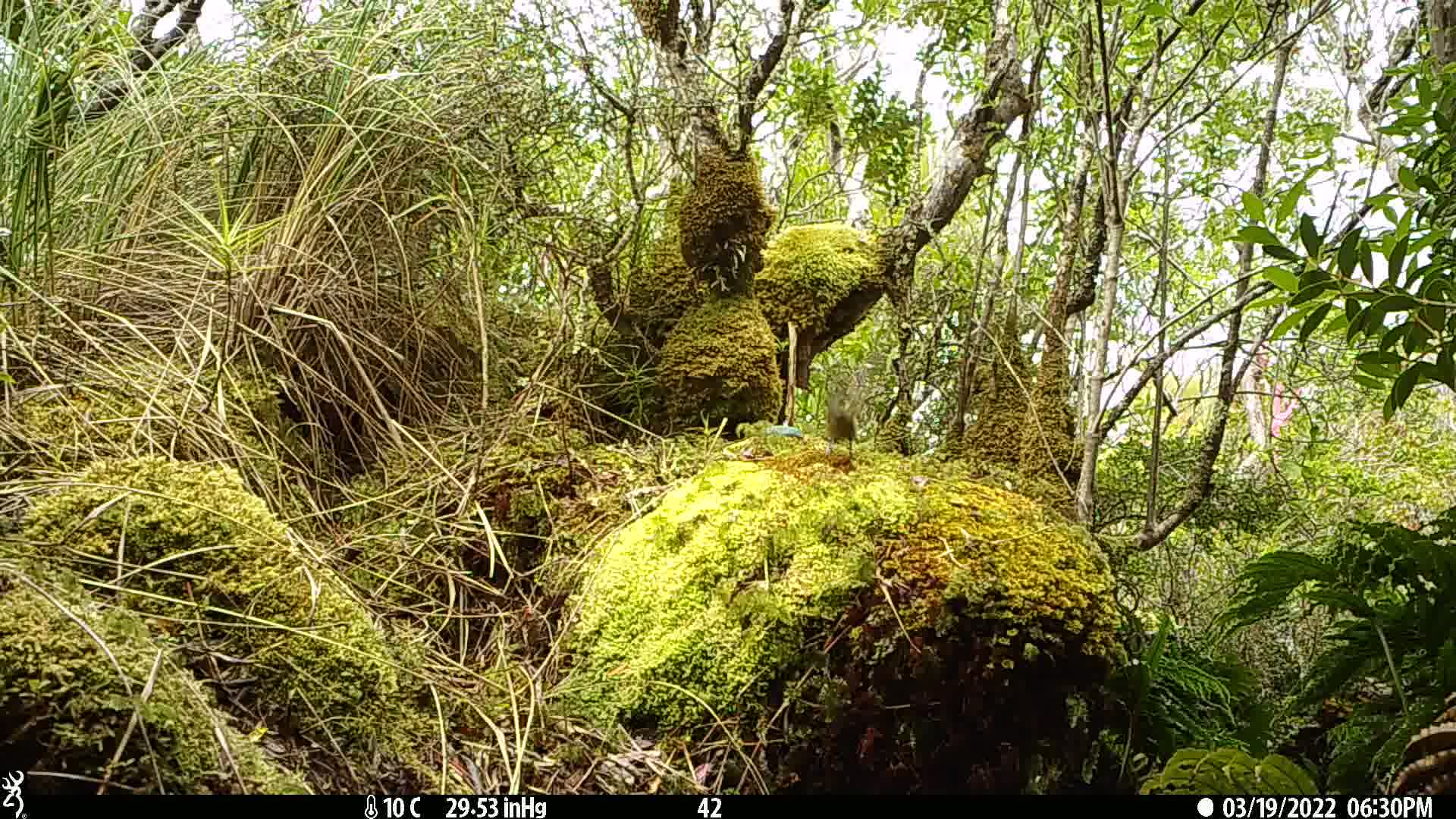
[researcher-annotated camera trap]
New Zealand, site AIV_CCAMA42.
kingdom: Animalia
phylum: Chordata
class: Aves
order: Passeriformes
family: Meliphagidae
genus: Anthornis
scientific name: Anthornis melanura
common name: new zealand bellbird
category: bellbird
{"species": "bellbird (new zealand bellbird) (Anthornis melanura)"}